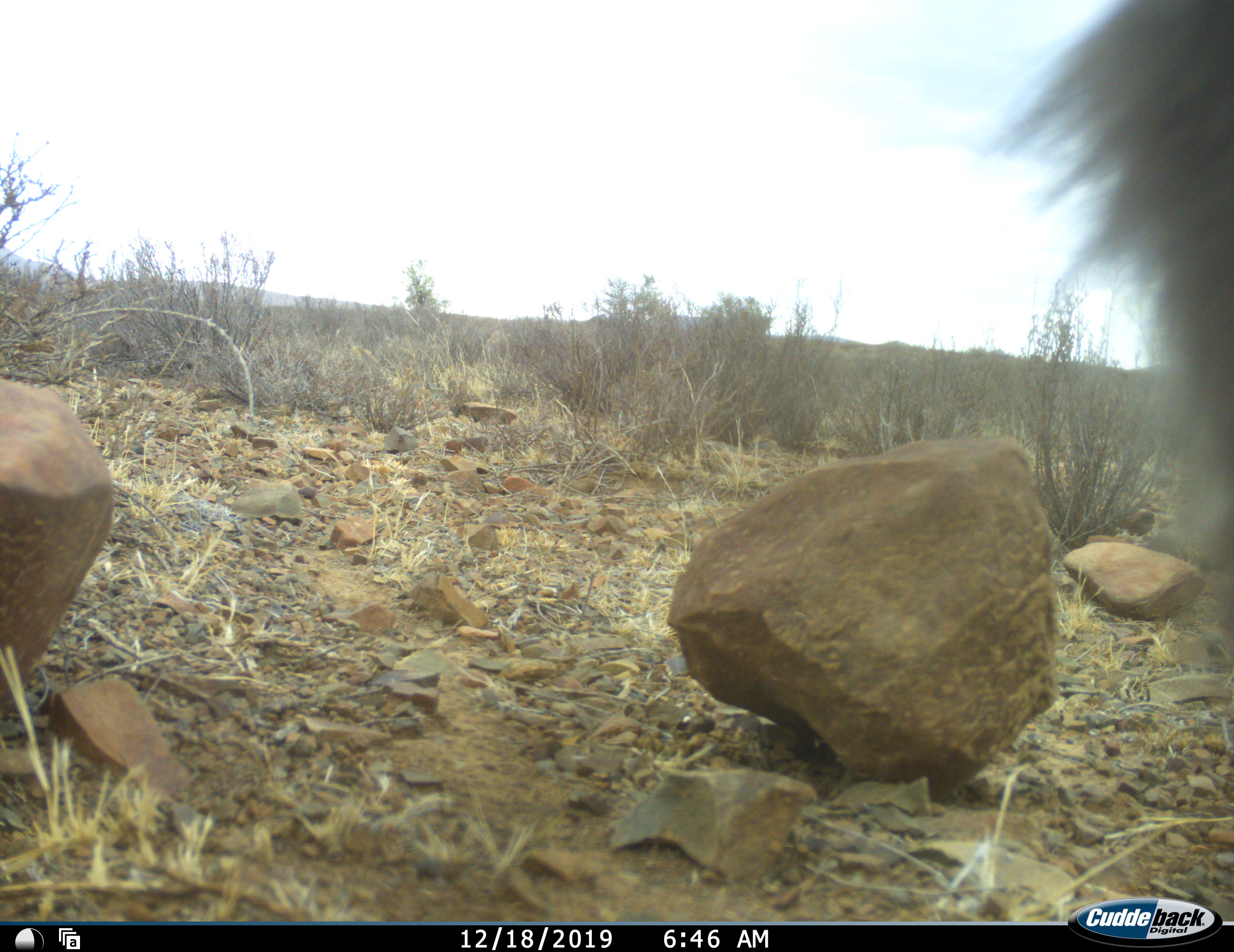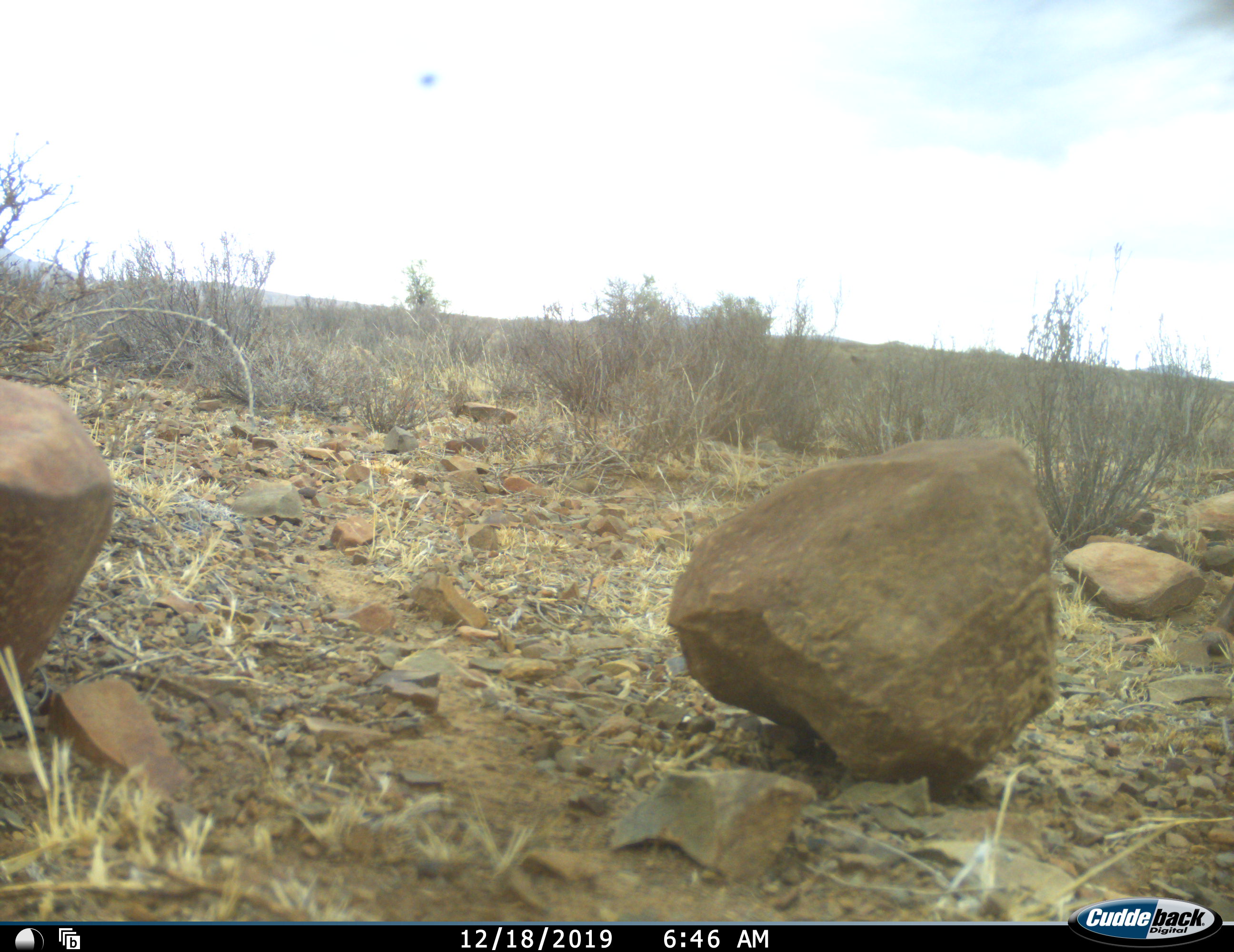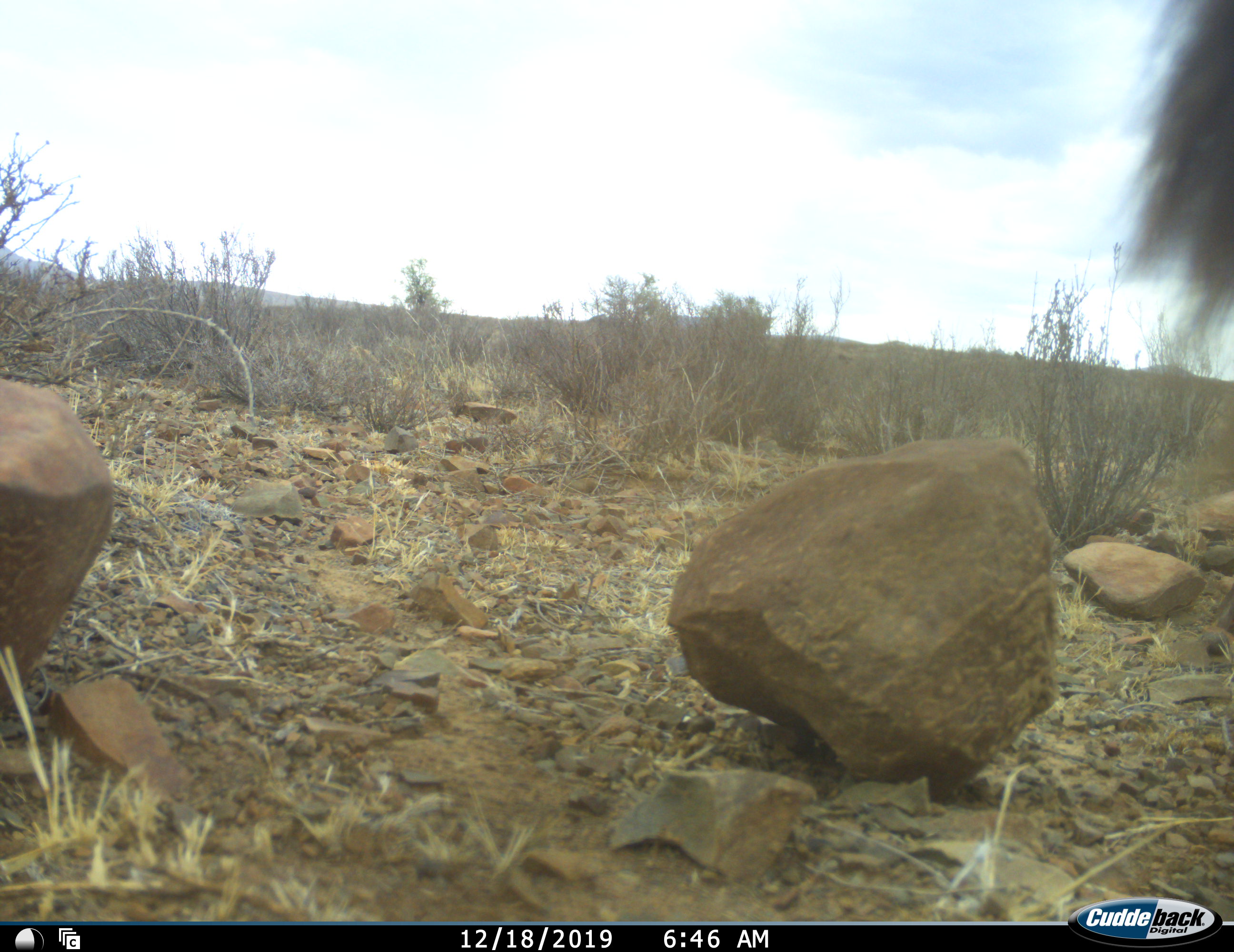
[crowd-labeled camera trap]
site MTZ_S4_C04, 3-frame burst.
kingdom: Animalia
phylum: Chordata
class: Mammalia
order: Primates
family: Cercopithecidae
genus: Papio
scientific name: Papio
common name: baboon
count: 1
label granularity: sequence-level